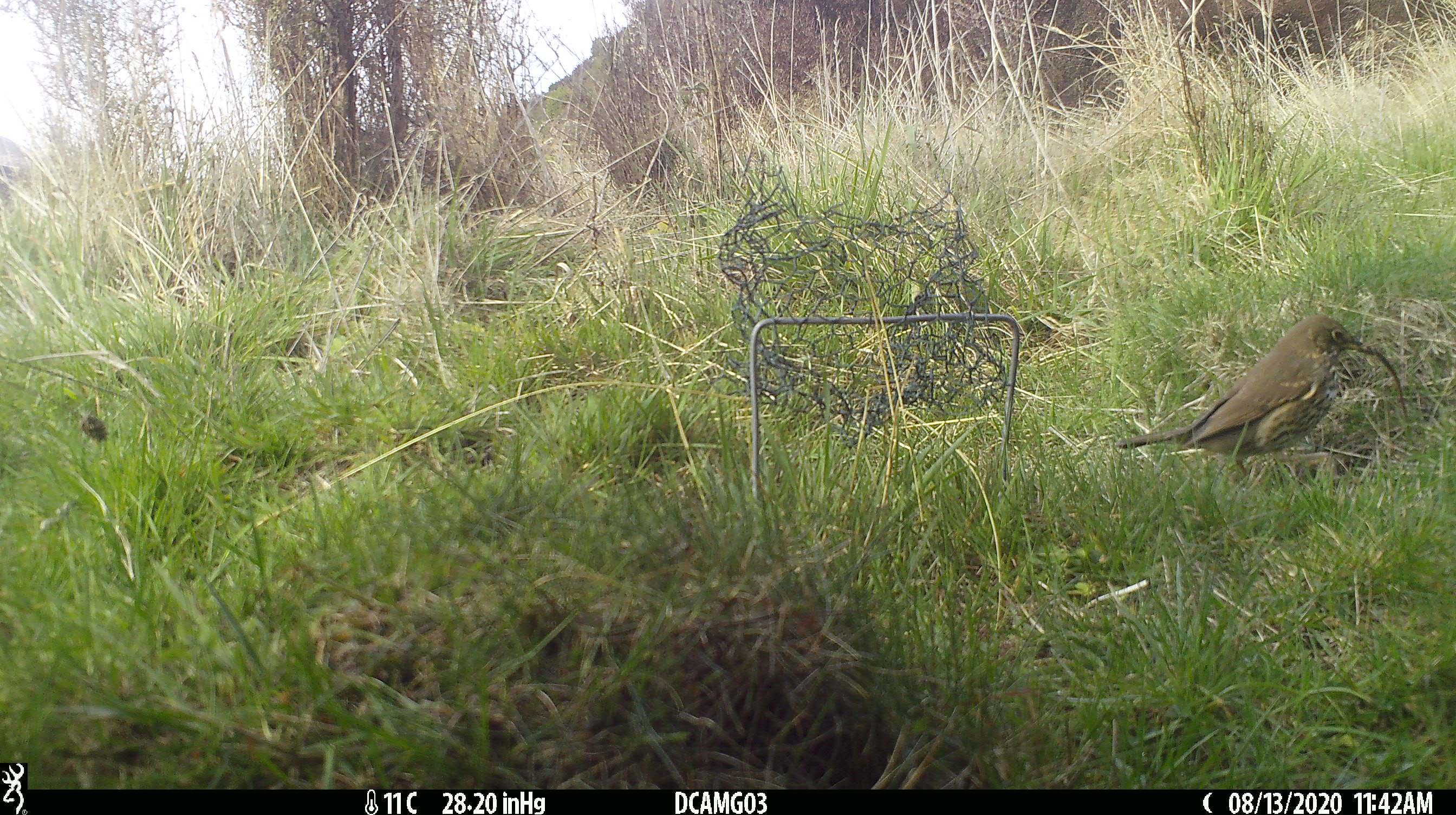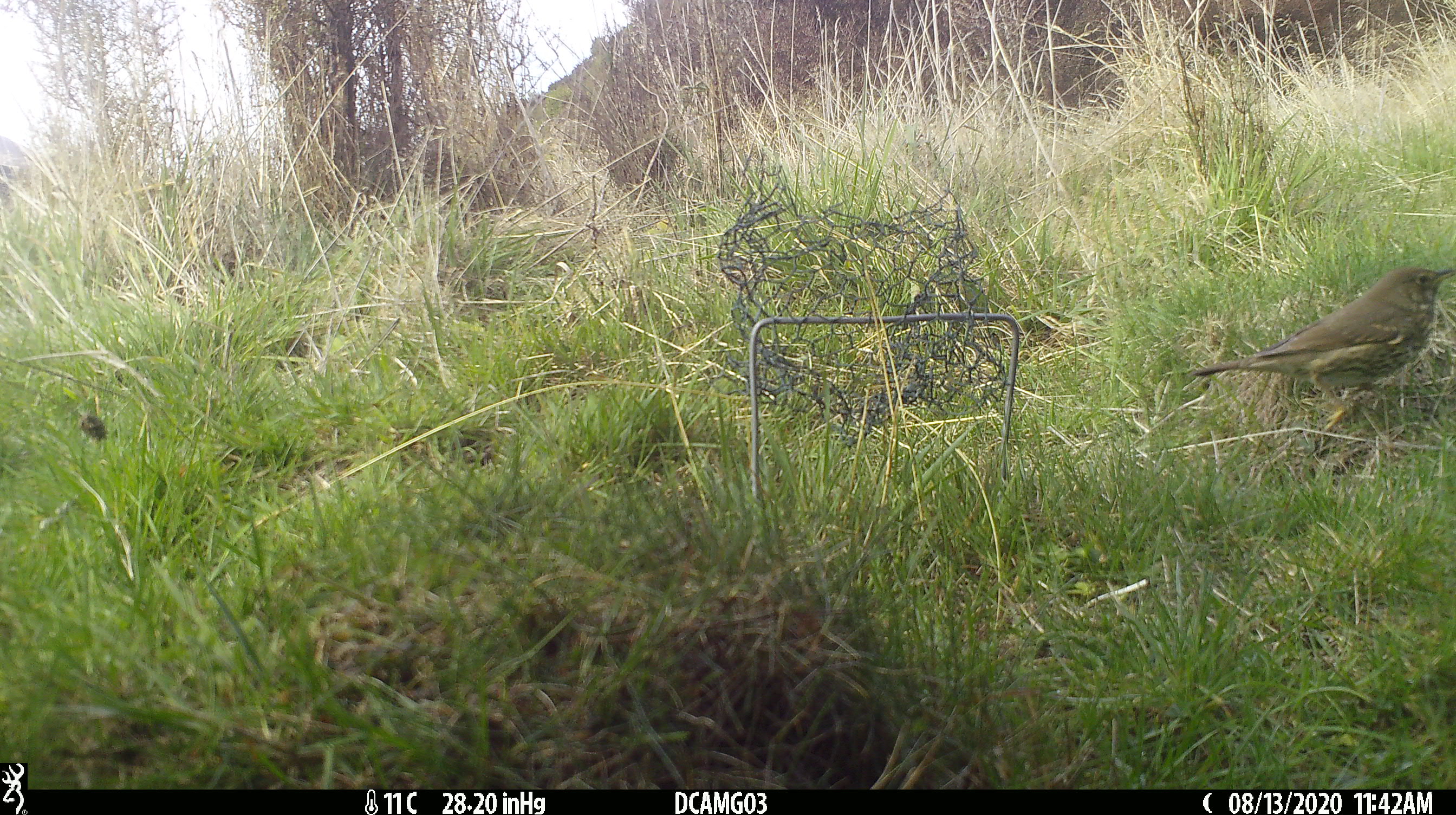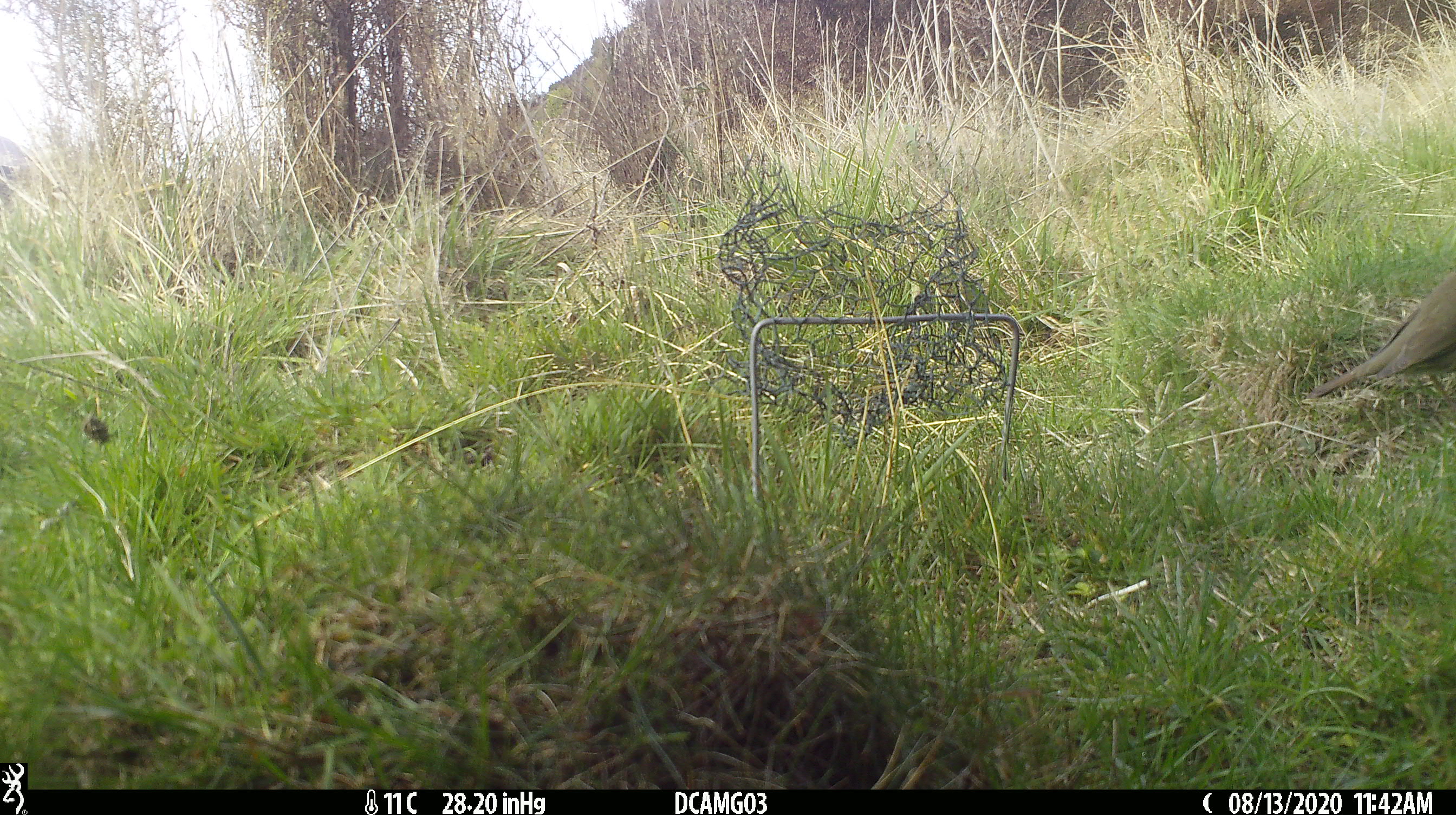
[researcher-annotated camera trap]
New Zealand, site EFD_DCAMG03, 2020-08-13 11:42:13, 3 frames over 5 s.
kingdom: Animalia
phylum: Chordata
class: Aves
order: Passeriformes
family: Turdidae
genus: Turdus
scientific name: Turdus philomelos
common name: song thrush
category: thrush